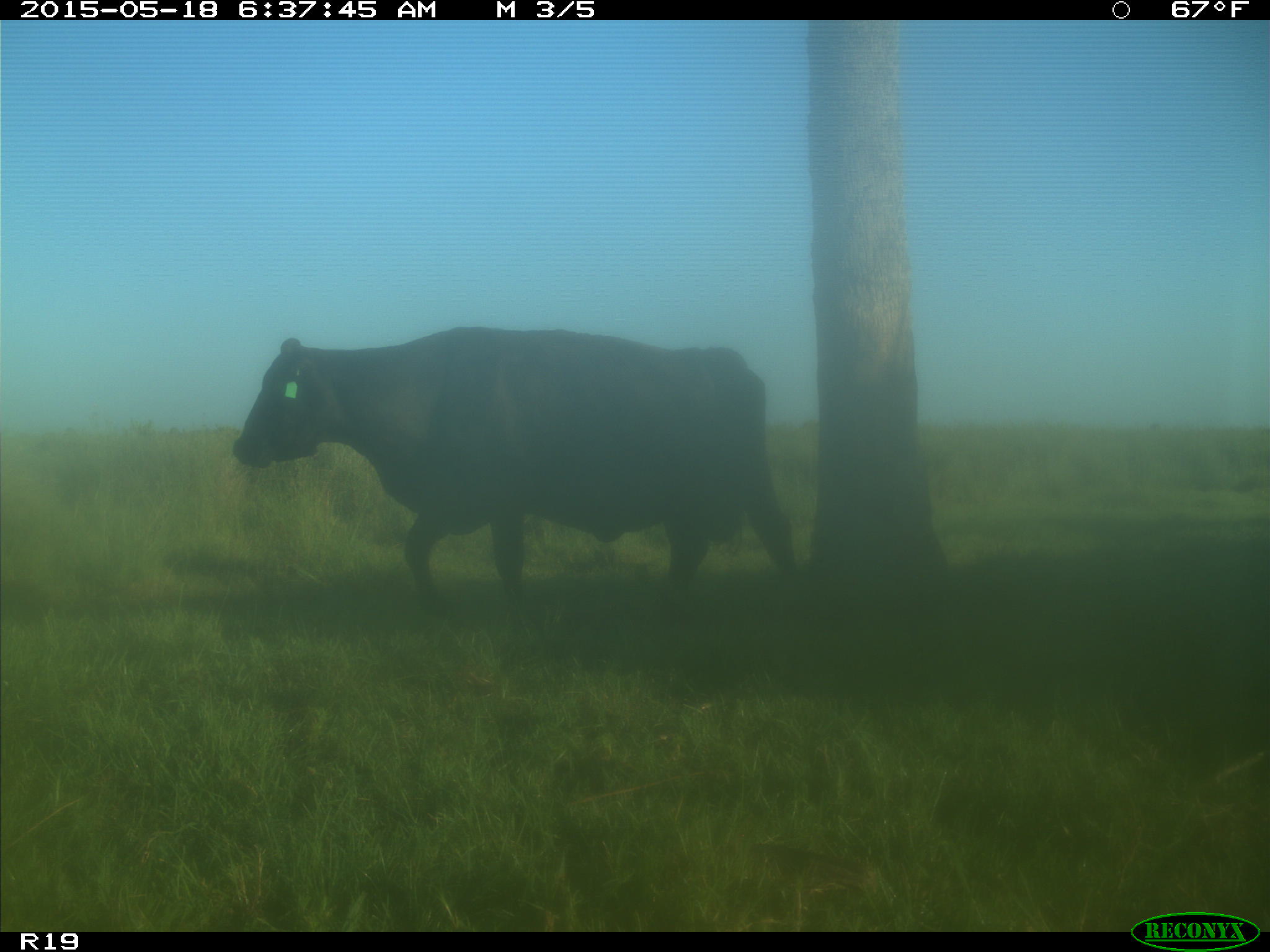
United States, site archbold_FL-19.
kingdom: Animalia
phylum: Chordata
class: Mammalia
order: Artiodactyla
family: Bovidae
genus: Bos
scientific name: Bos taurus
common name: domestic cow